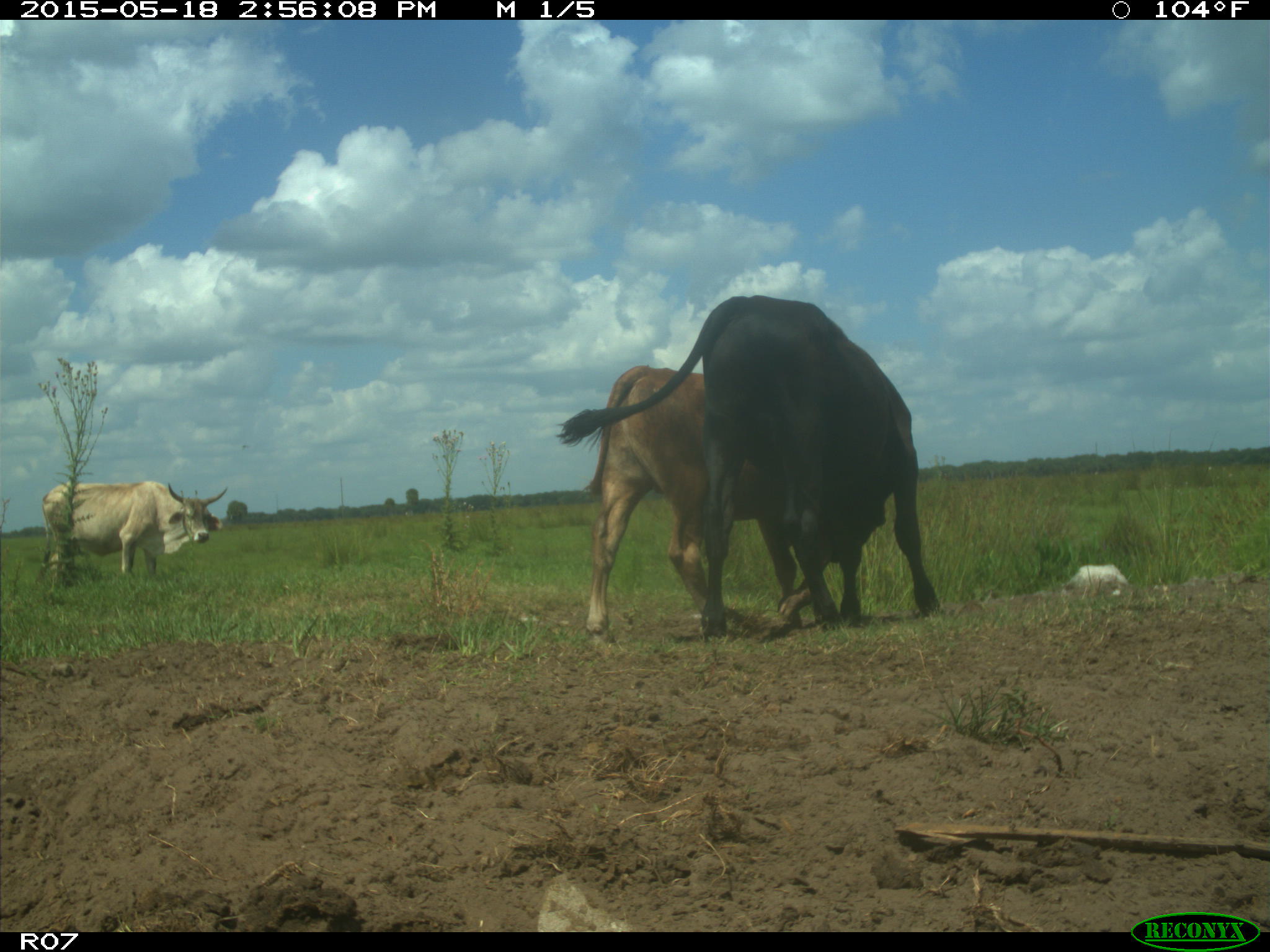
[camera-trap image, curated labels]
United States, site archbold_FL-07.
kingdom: Animalia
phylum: Chordata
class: Mammalia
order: Artiodactyla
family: Bovidae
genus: Bos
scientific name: Bos taurus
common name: domestic cow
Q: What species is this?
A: Bos taurus (domestic cow).